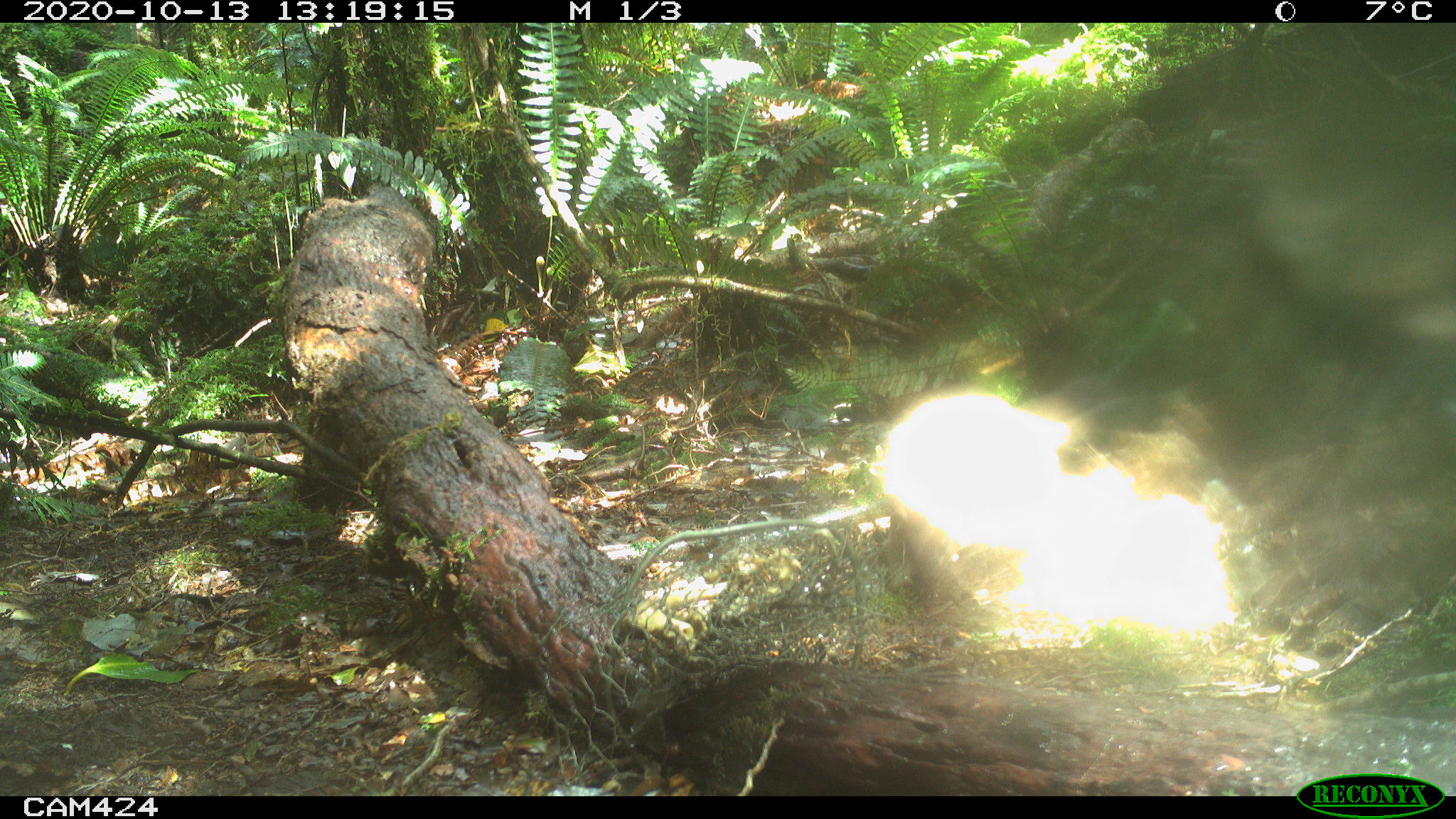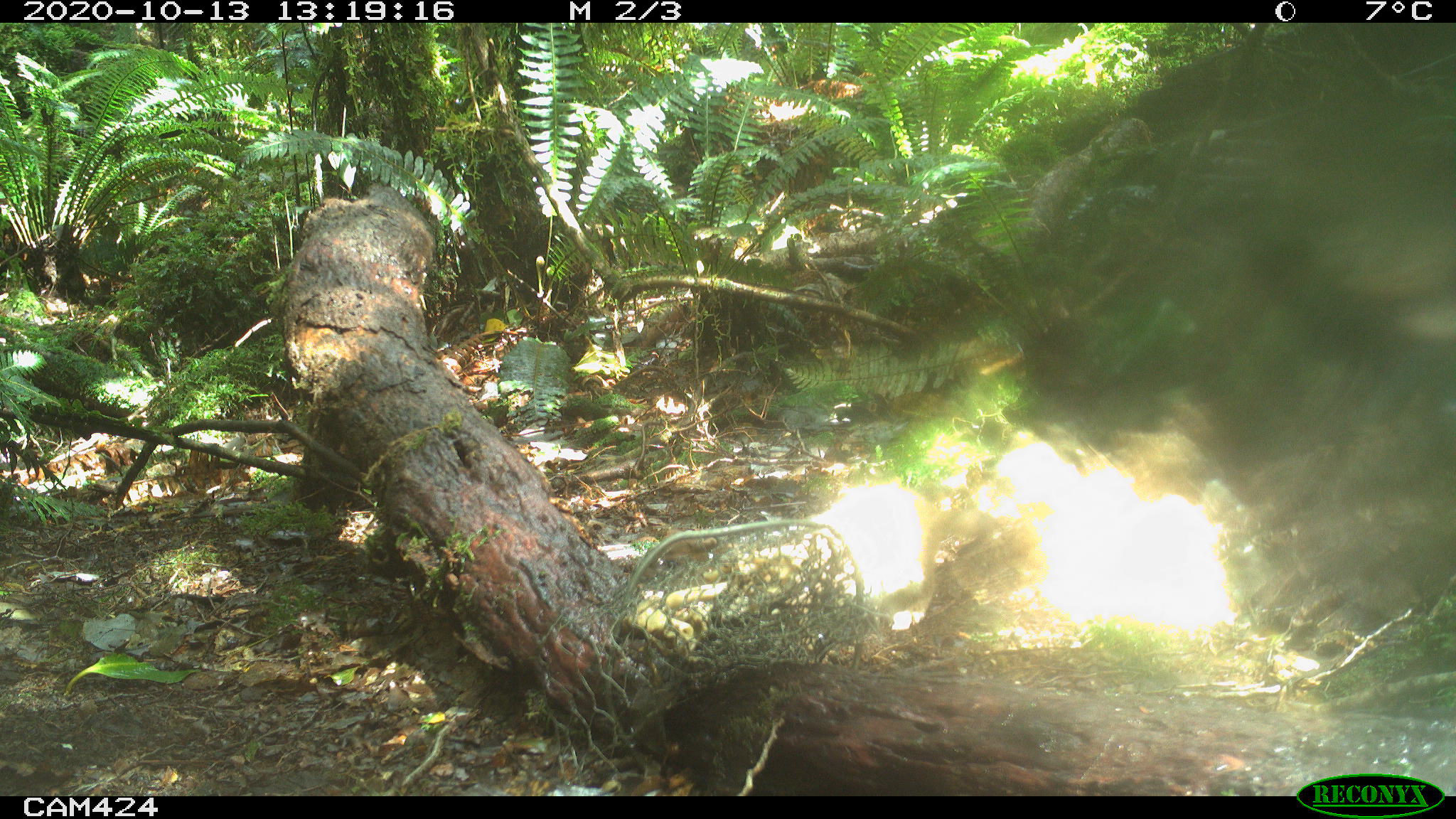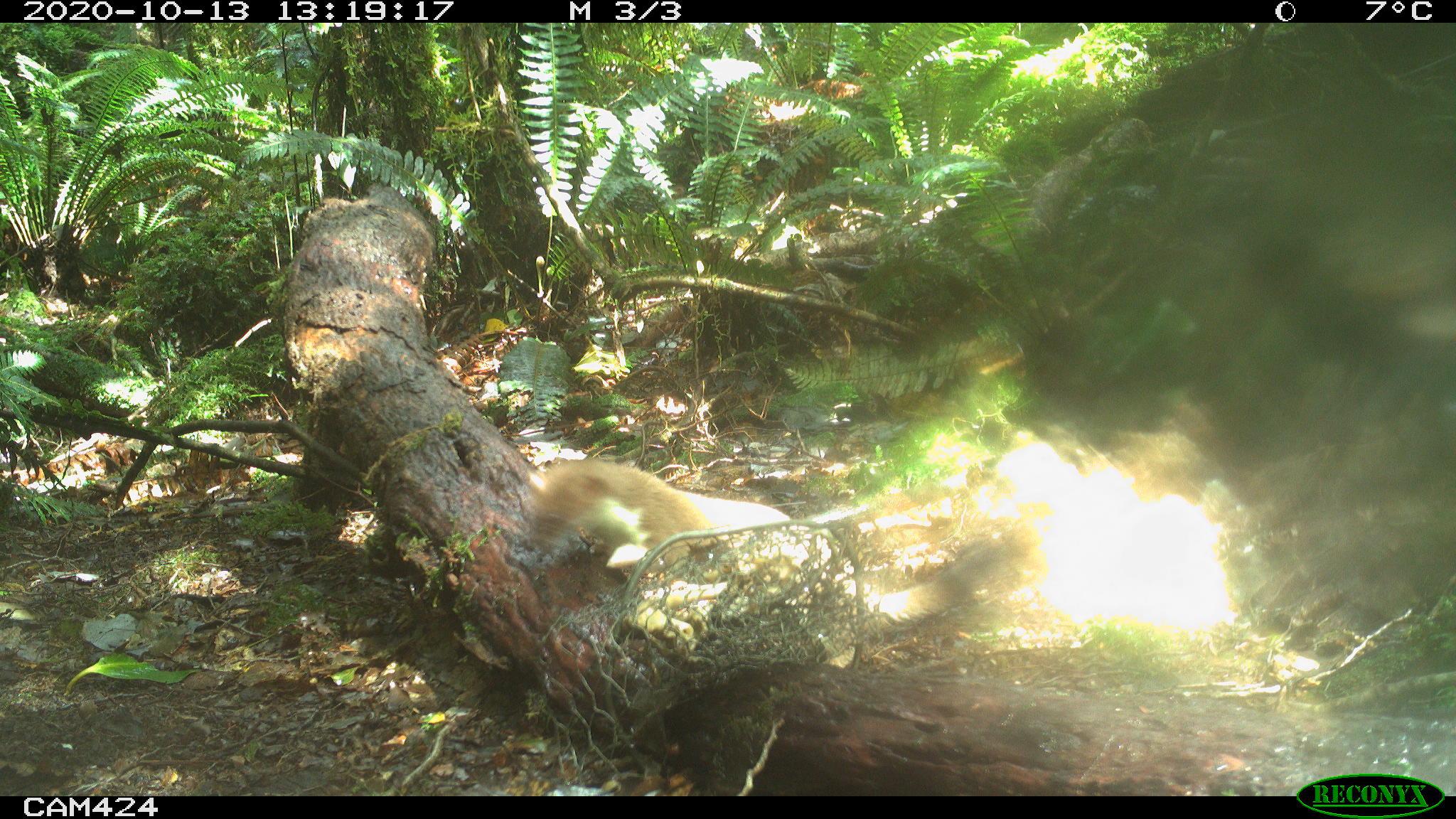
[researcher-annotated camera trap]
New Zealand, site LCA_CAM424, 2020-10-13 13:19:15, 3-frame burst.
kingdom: Animalia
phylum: Chordata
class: Mammalia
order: Carnivora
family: Mustelidae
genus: Mustela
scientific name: Mustela erminea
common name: stoat